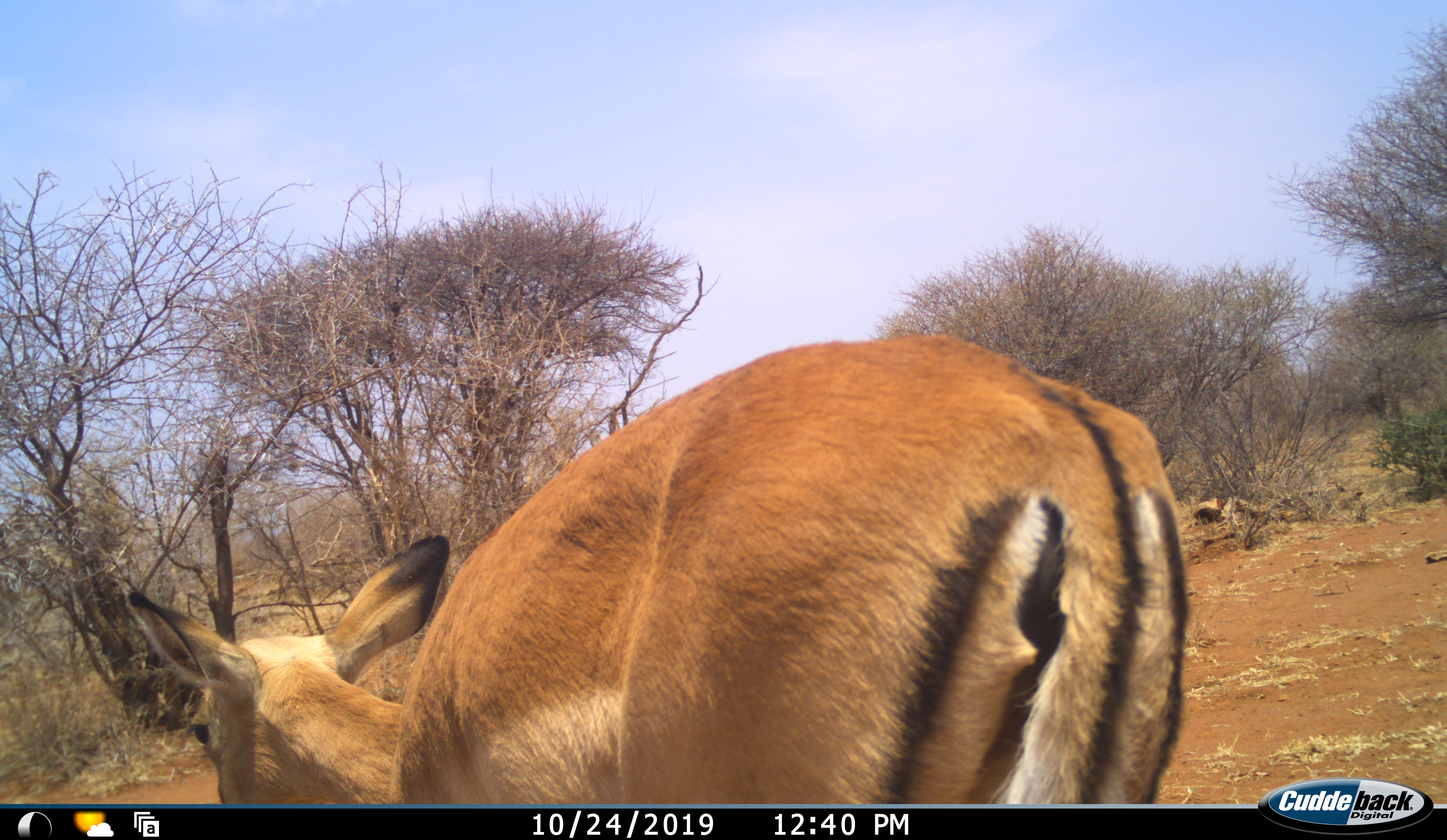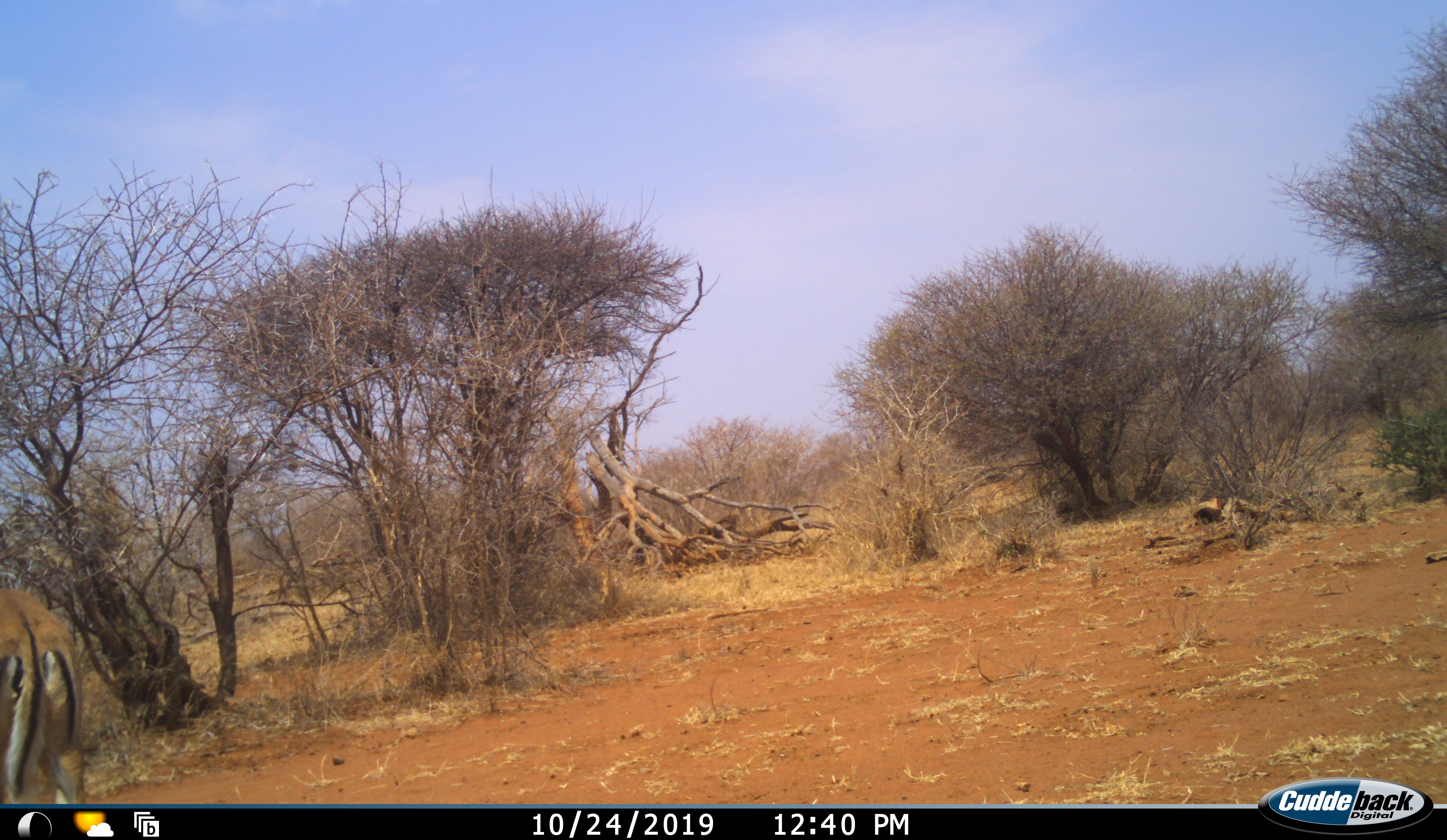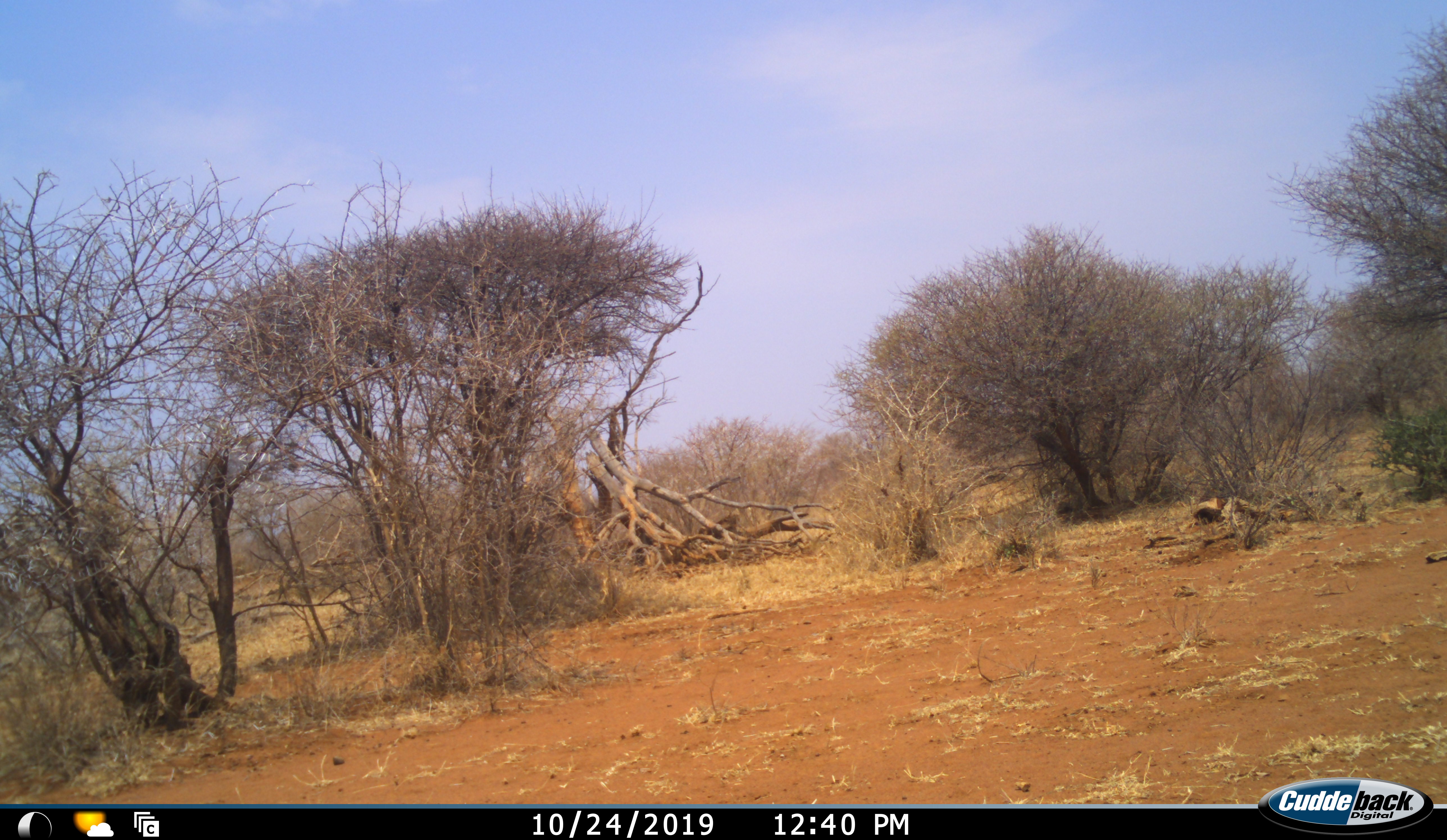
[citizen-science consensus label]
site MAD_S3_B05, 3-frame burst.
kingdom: Animalia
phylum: Chordata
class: Mammalia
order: Artiodactyla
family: Bovidae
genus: Aepyceros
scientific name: Aepyceros melampus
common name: impala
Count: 1.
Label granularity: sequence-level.